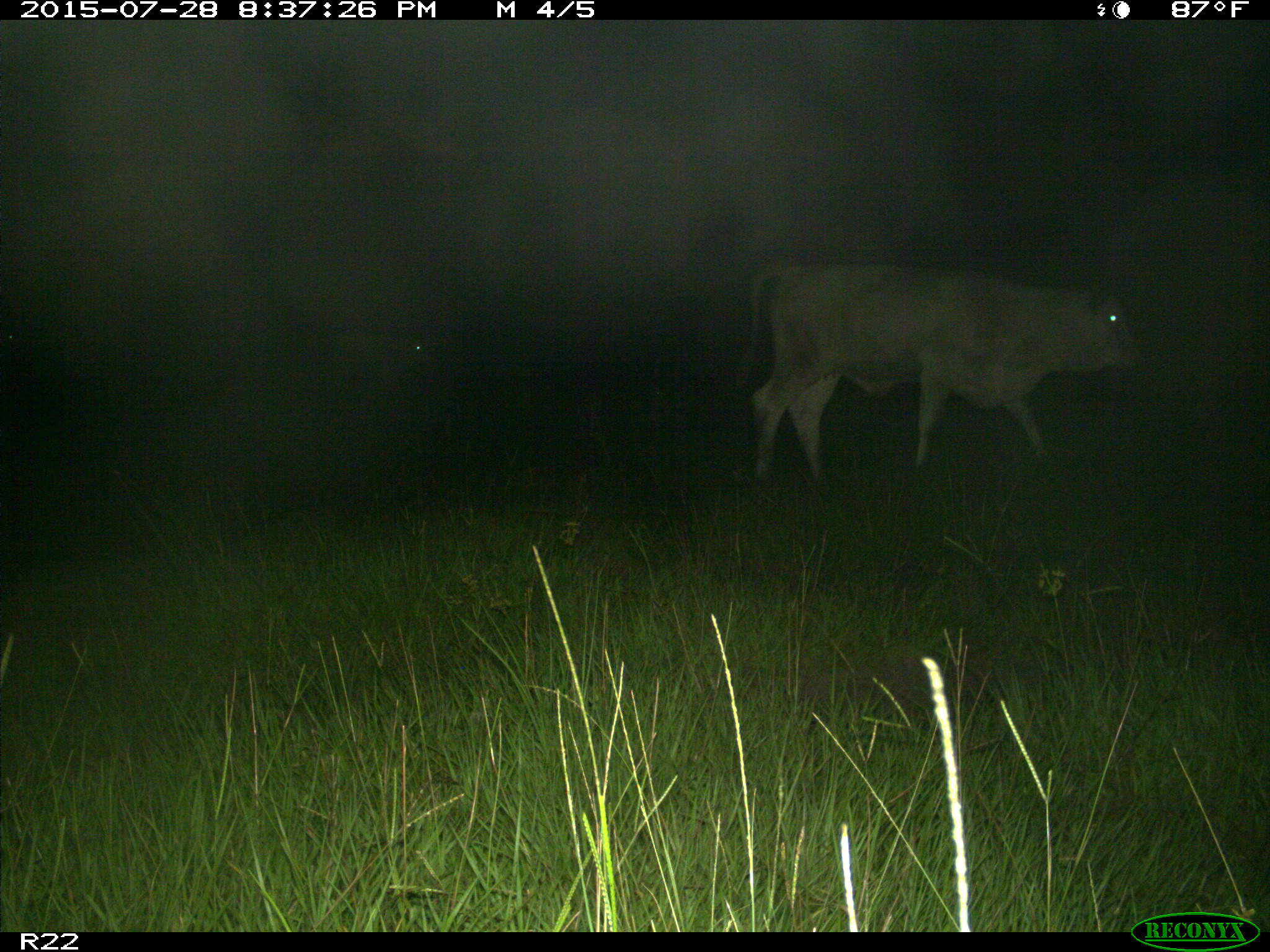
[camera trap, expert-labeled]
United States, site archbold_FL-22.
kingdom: Animalia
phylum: Chordata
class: Mammalia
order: Artiodactyla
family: Bovidae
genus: Bos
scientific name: Bos taurus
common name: domestic cow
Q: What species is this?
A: Bos taurus (domestic cow).